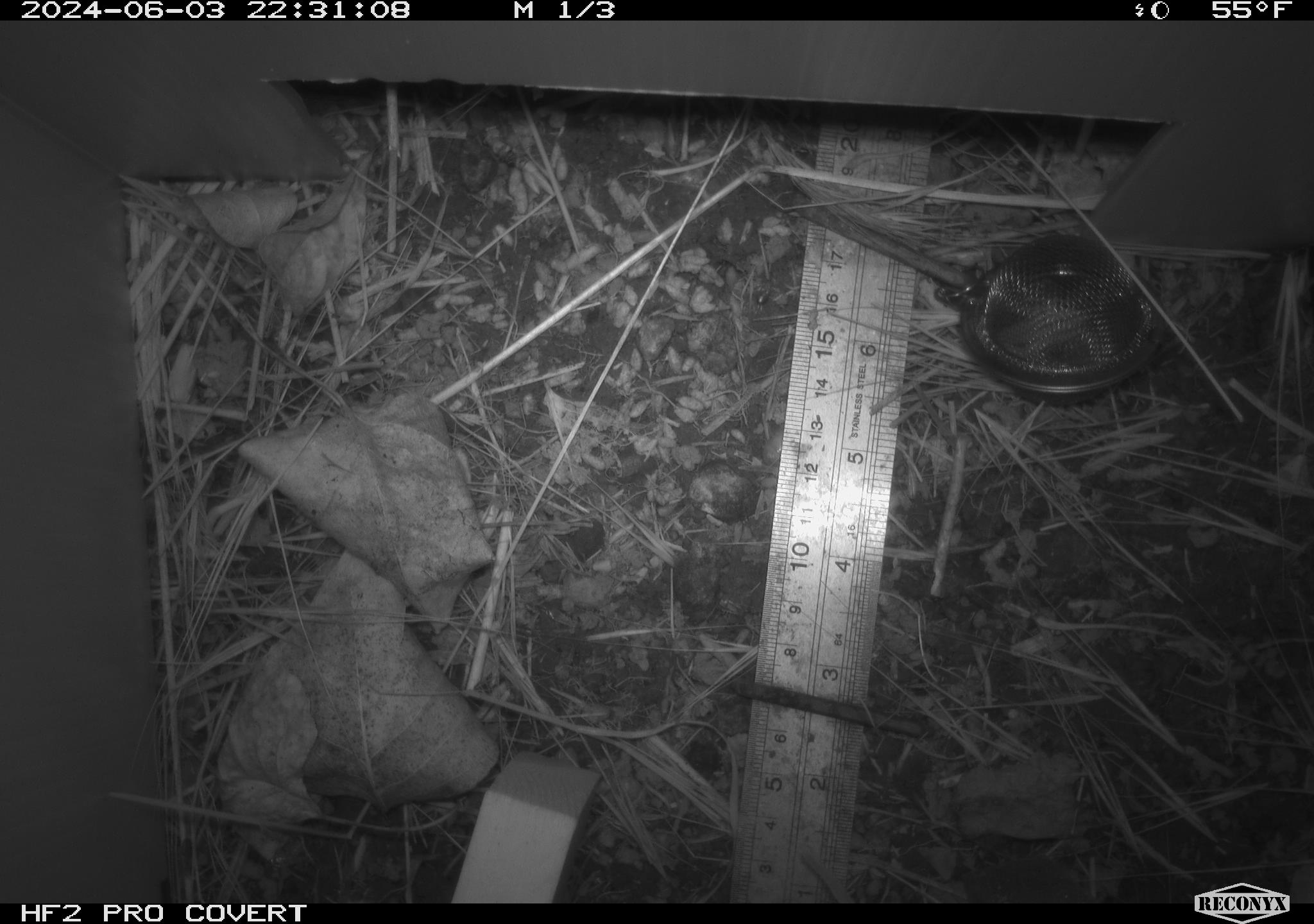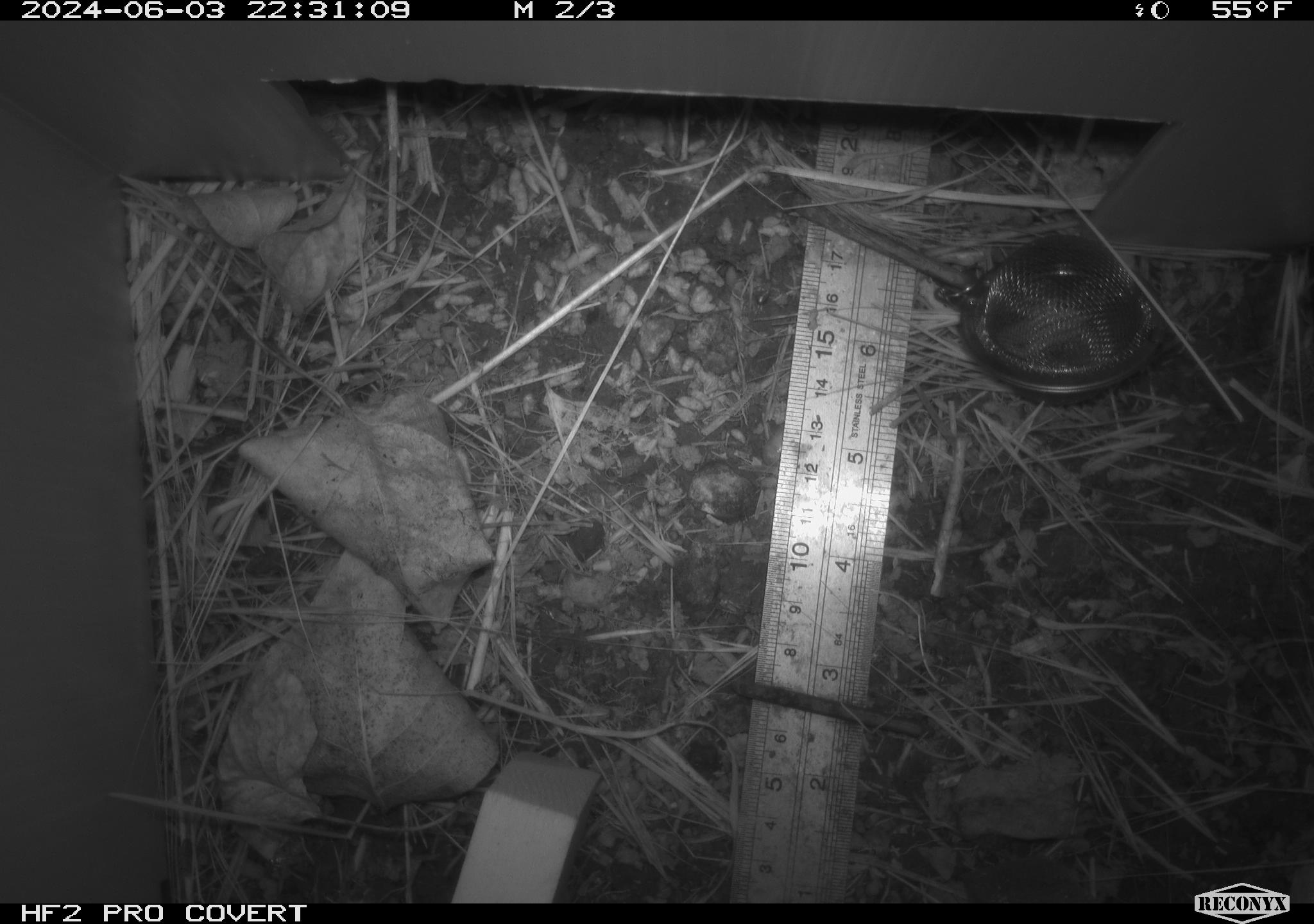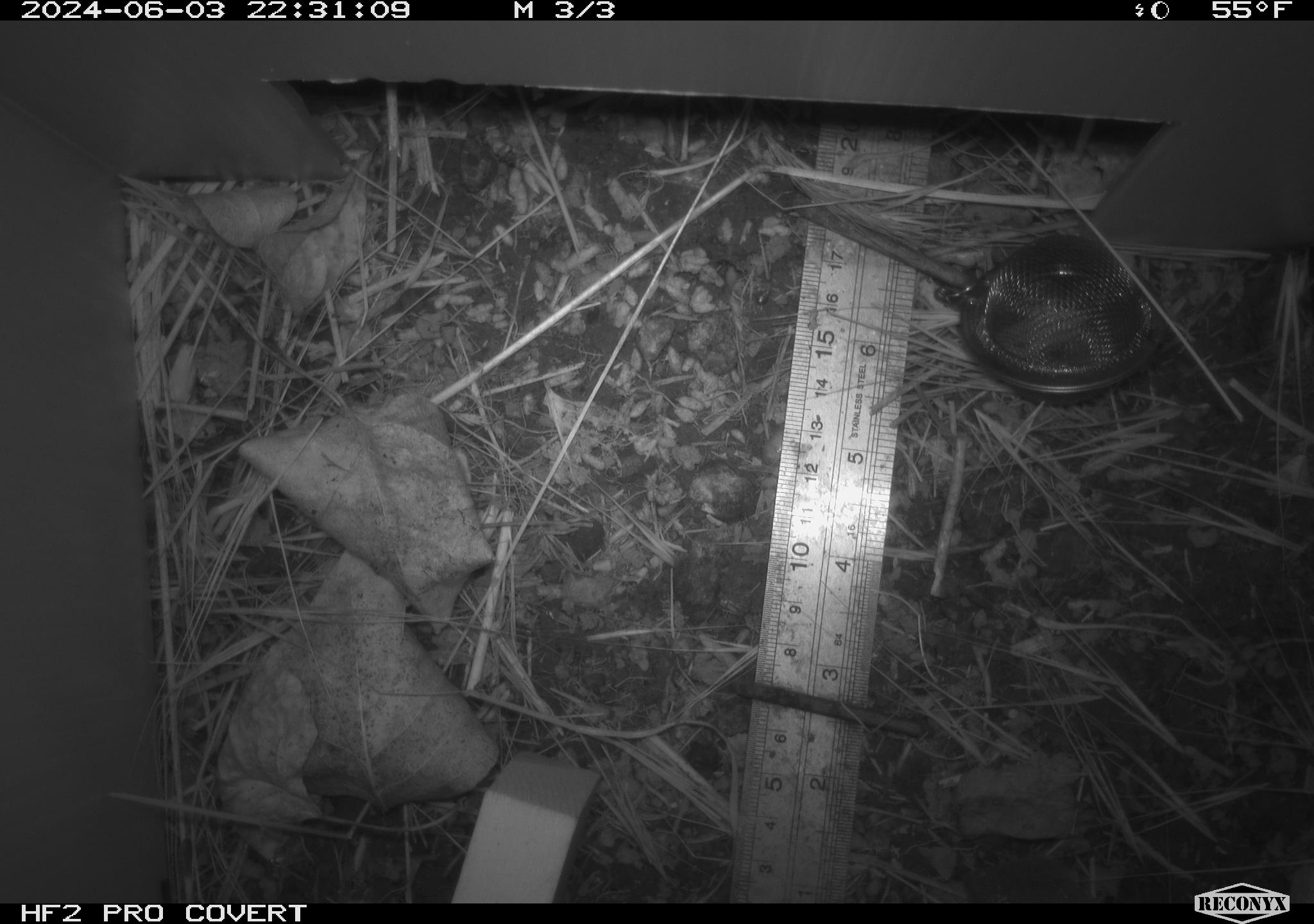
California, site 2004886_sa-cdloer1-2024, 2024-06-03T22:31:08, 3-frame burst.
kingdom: Animalia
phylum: Chordata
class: Mammalia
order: Rodentia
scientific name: Rodentia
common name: mouse species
Mouse species (Rodentia).